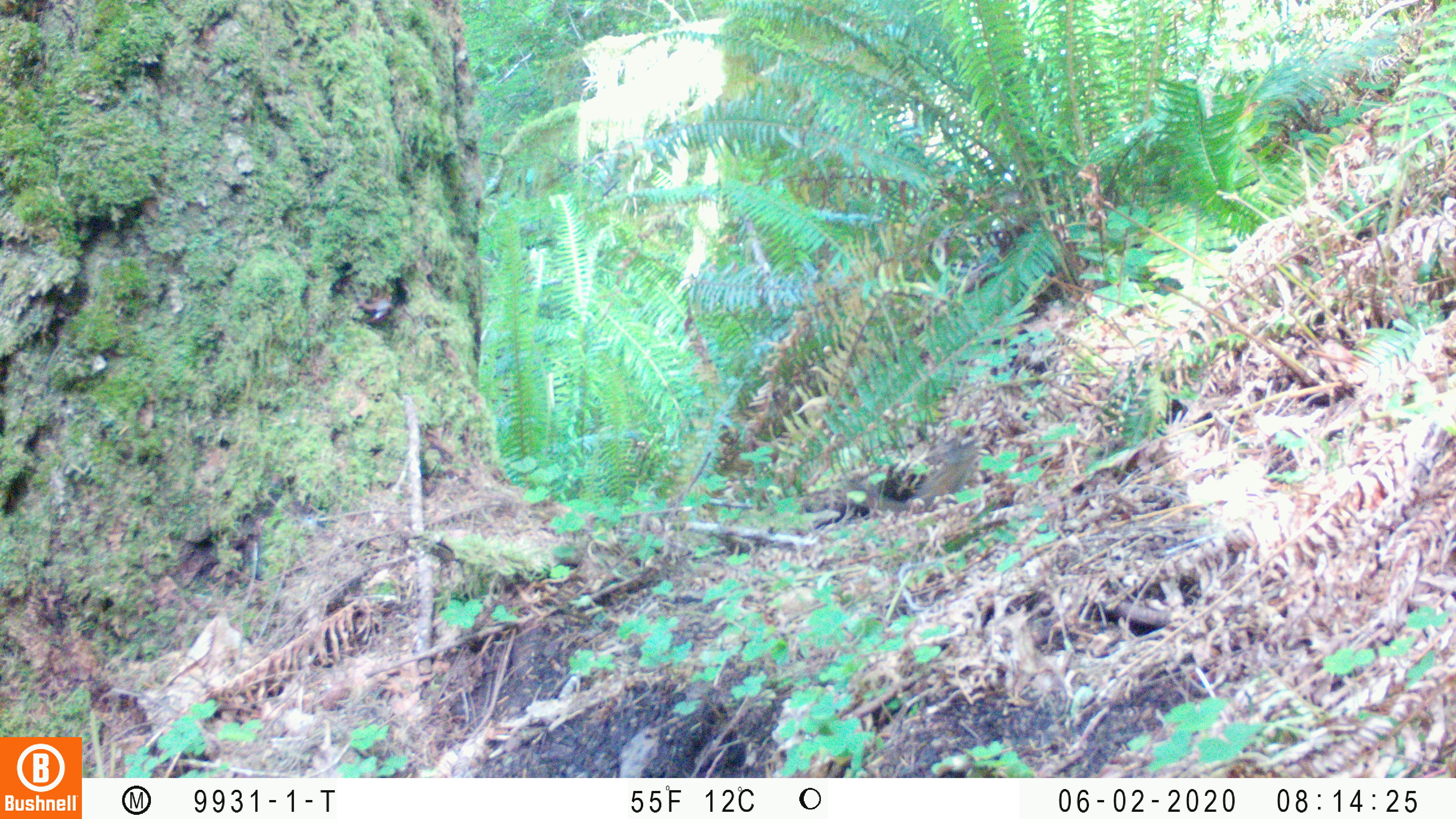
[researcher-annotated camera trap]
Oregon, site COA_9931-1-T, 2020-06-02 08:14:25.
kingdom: Animalia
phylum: Chordata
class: Mammalia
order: Rodentia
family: Sciuridae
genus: Neotamias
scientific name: Neotamias townsendii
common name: townsend's chipmunk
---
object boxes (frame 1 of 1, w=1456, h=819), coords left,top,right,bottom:
townsend's chipmunk: 838,438,987,517